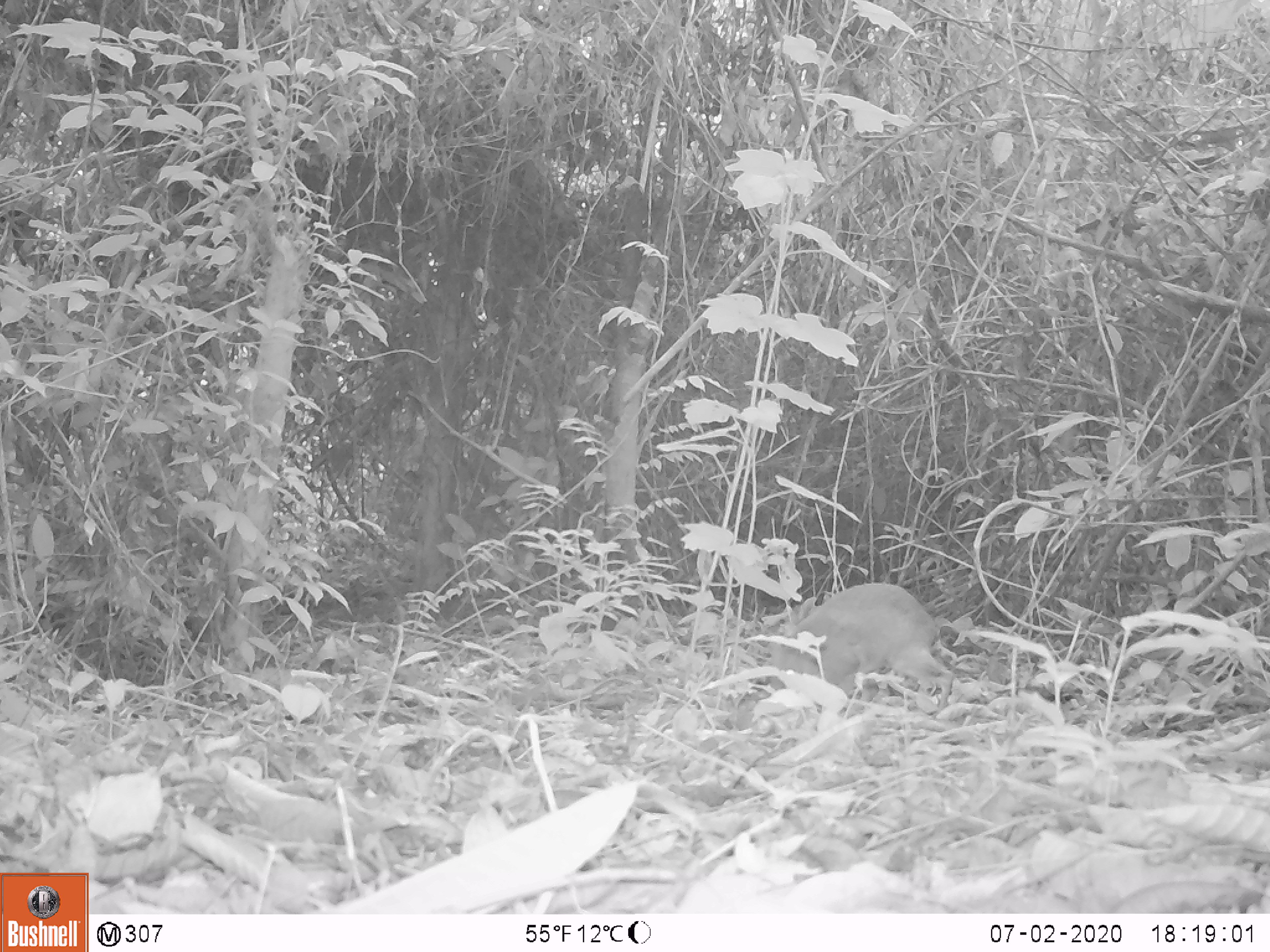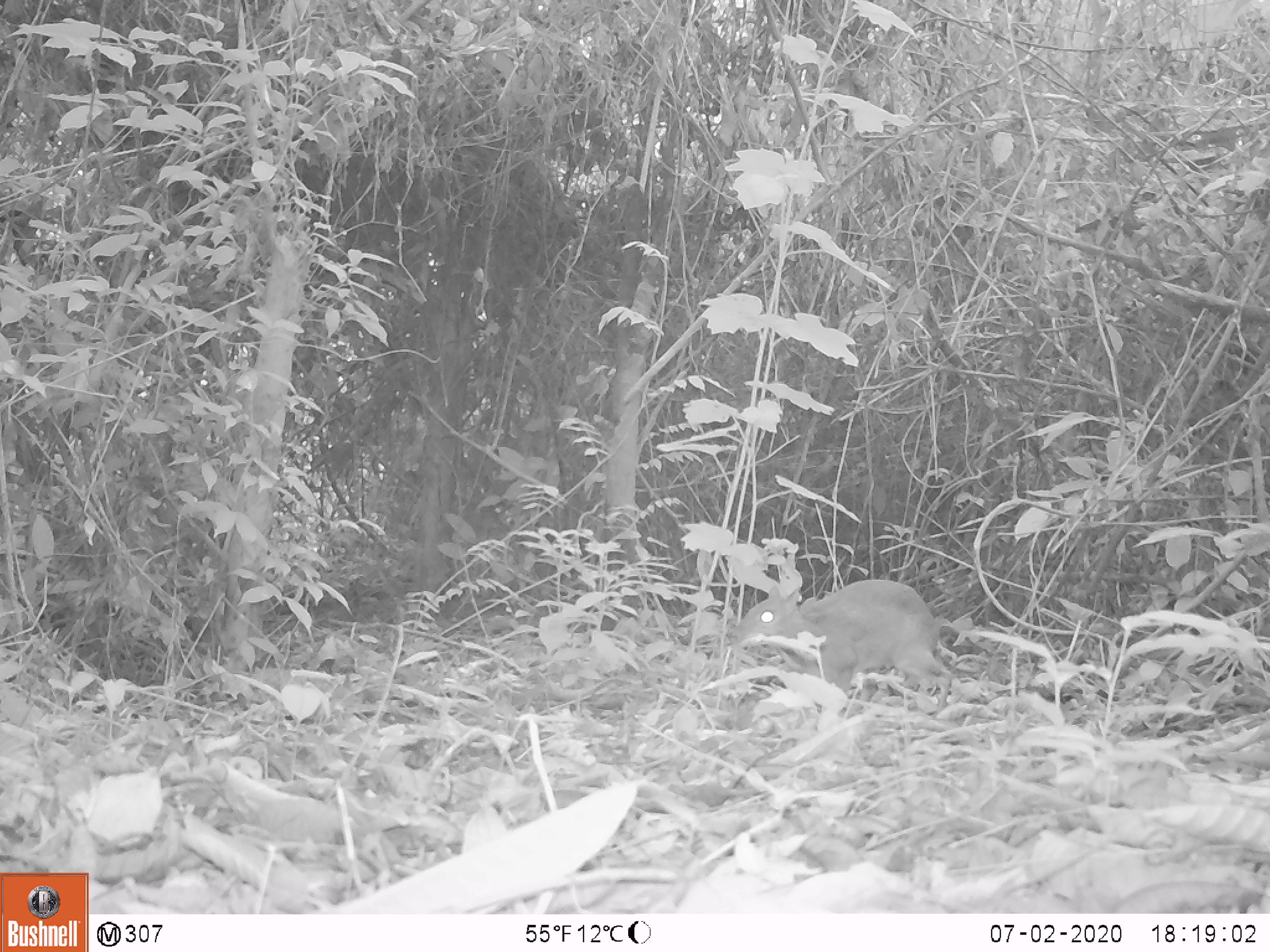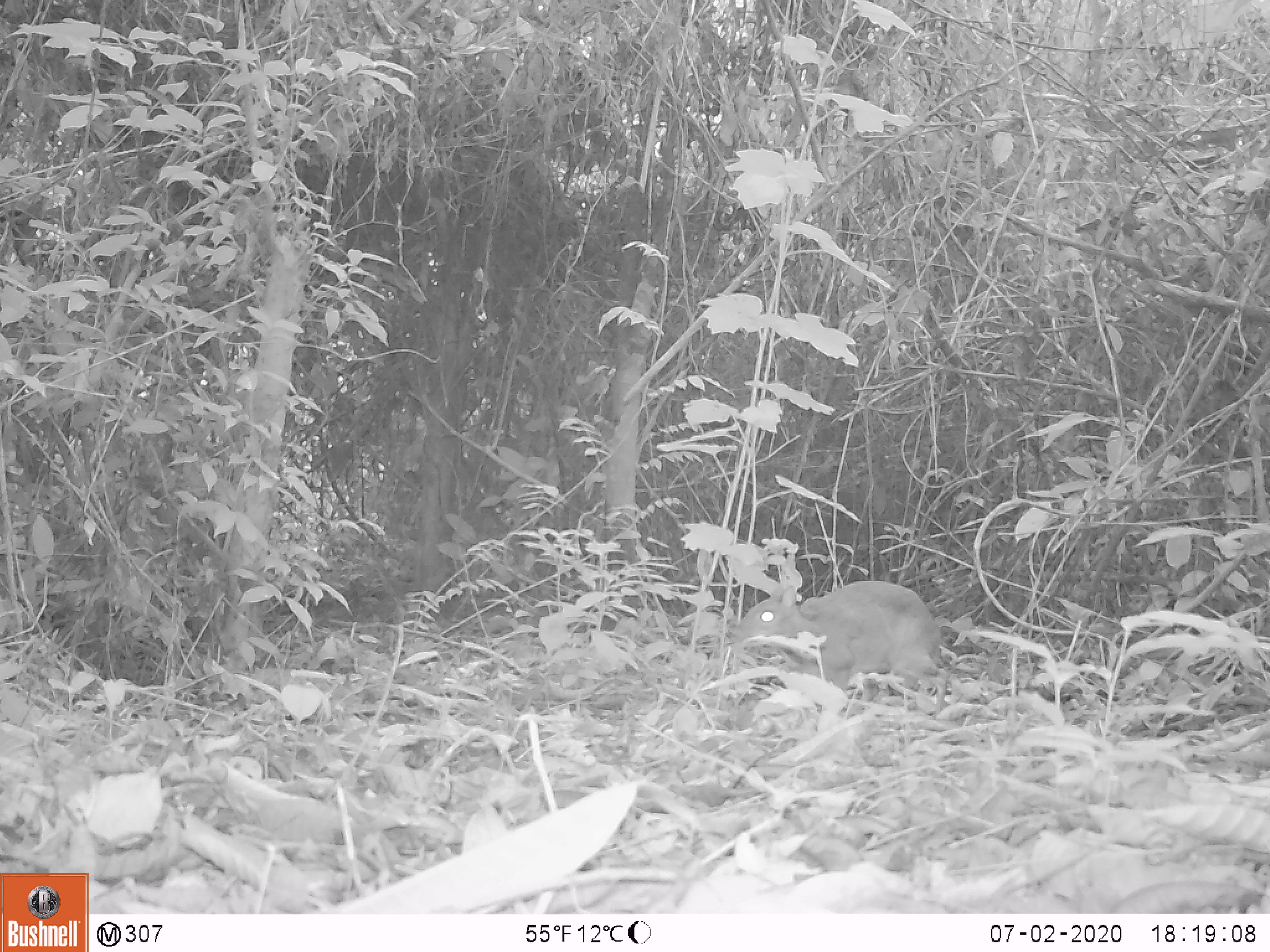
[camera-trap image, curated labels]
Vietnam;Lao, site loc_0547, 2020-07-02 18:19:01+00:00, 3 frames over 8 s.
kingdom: Animalia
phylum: Chordata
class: Mammalia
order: Artiodactyla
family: Tragulidae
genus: Moschiola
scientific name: Moschiola meminna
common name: chevrotain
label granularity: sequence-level